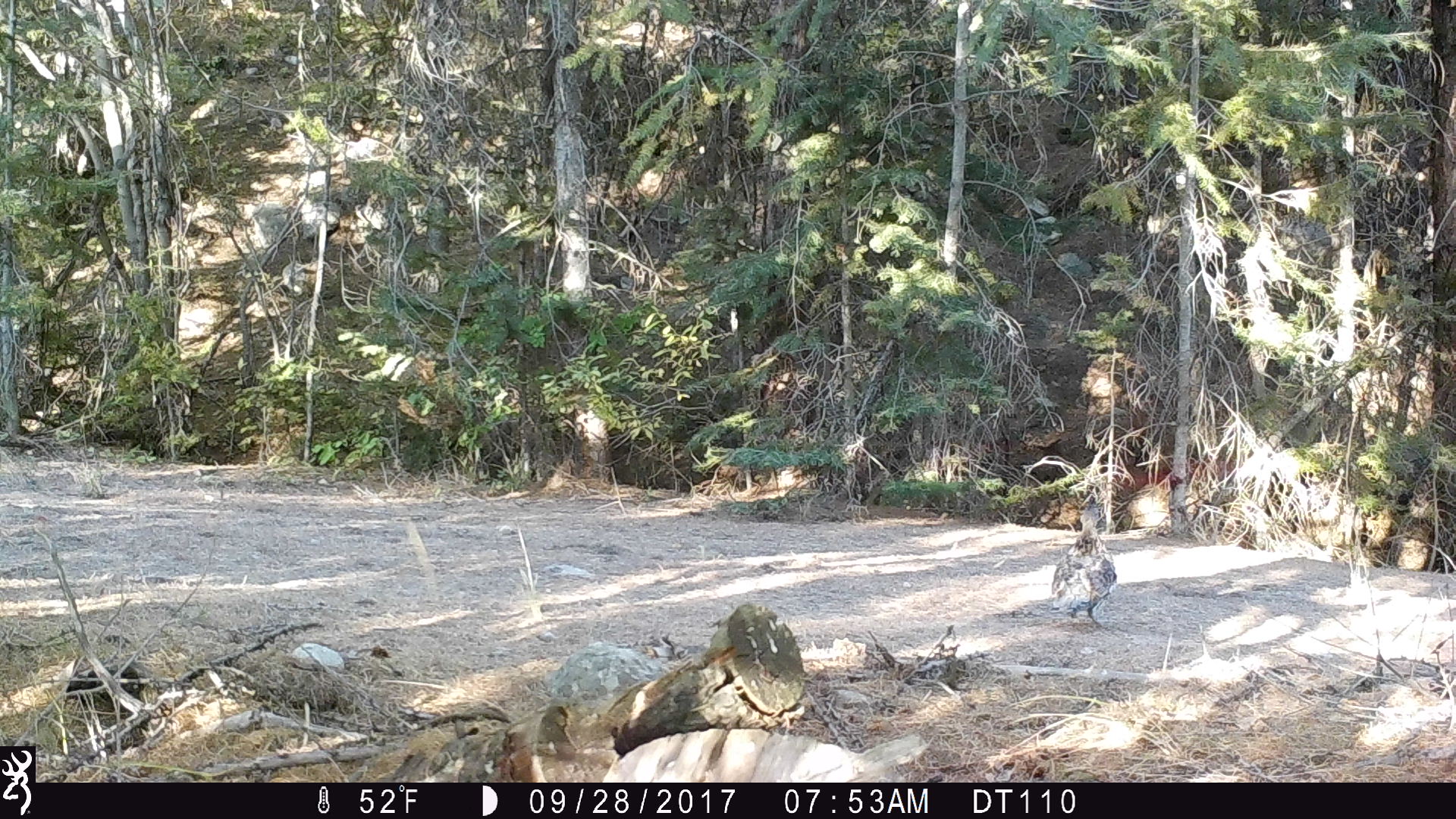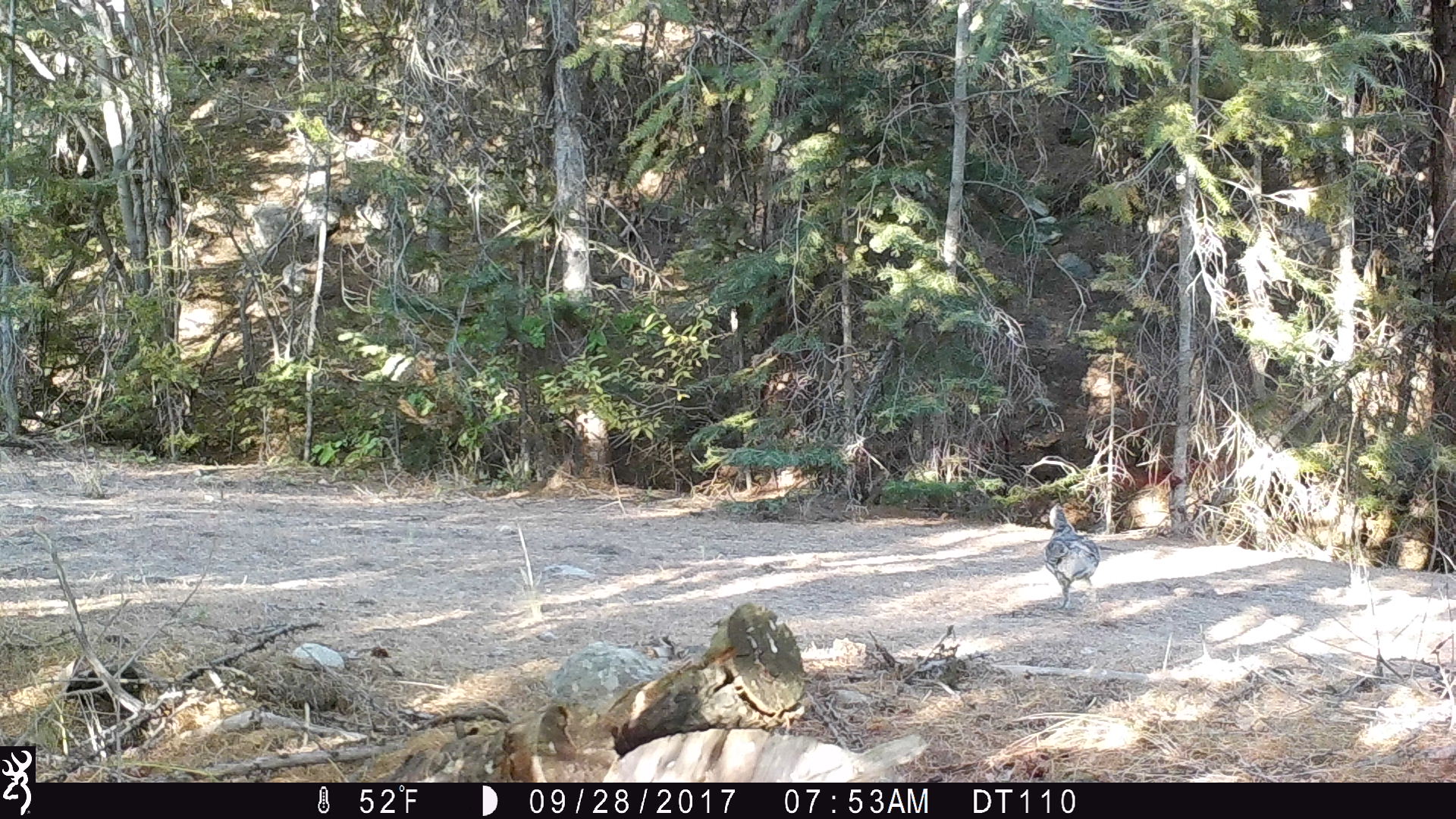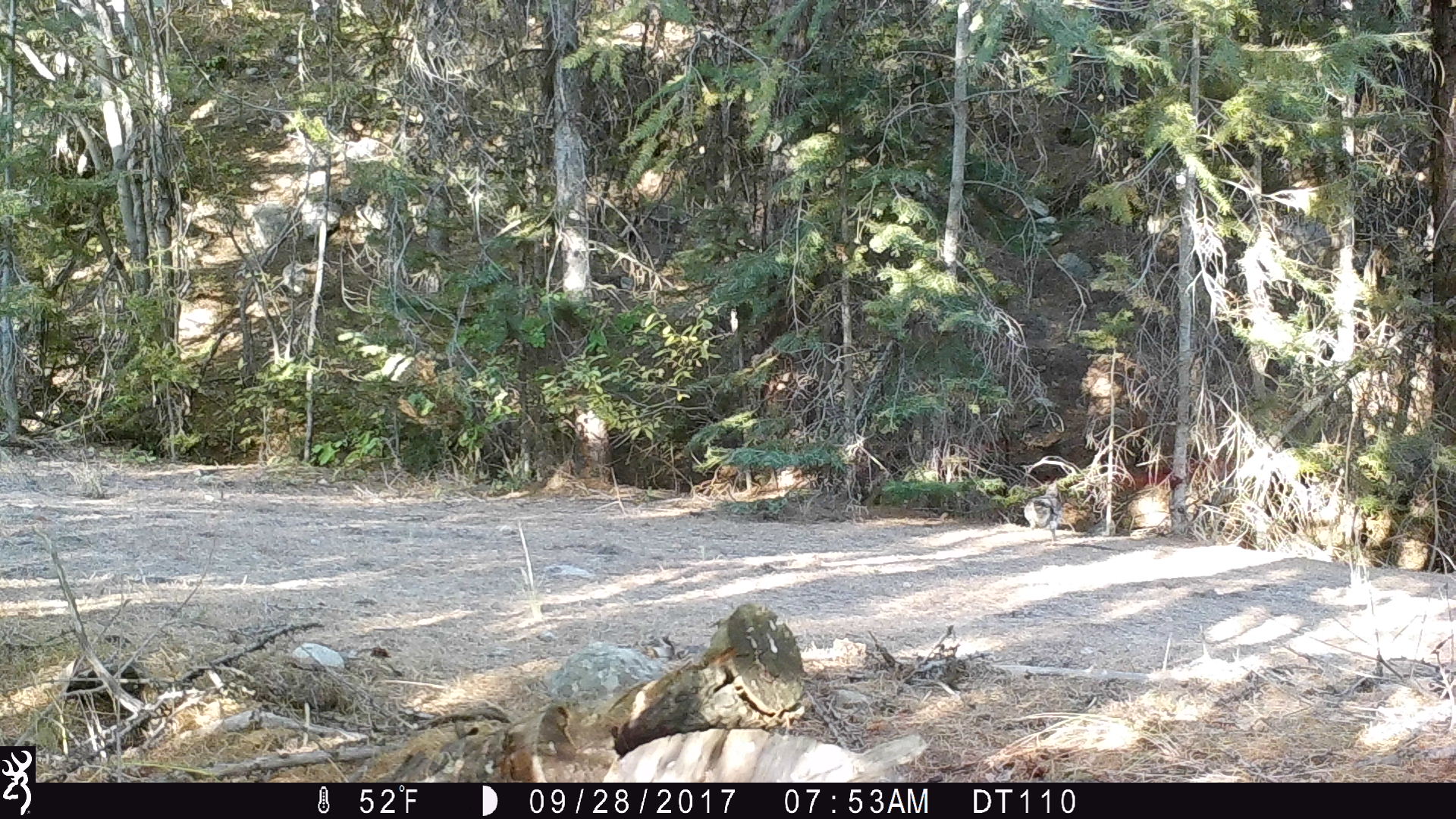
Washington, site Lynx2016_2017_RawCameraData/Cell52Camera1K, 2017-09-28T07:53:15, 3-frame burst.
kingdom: Animalia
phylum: Chordata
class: Aves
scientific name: Aves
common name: birds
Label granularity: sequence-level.